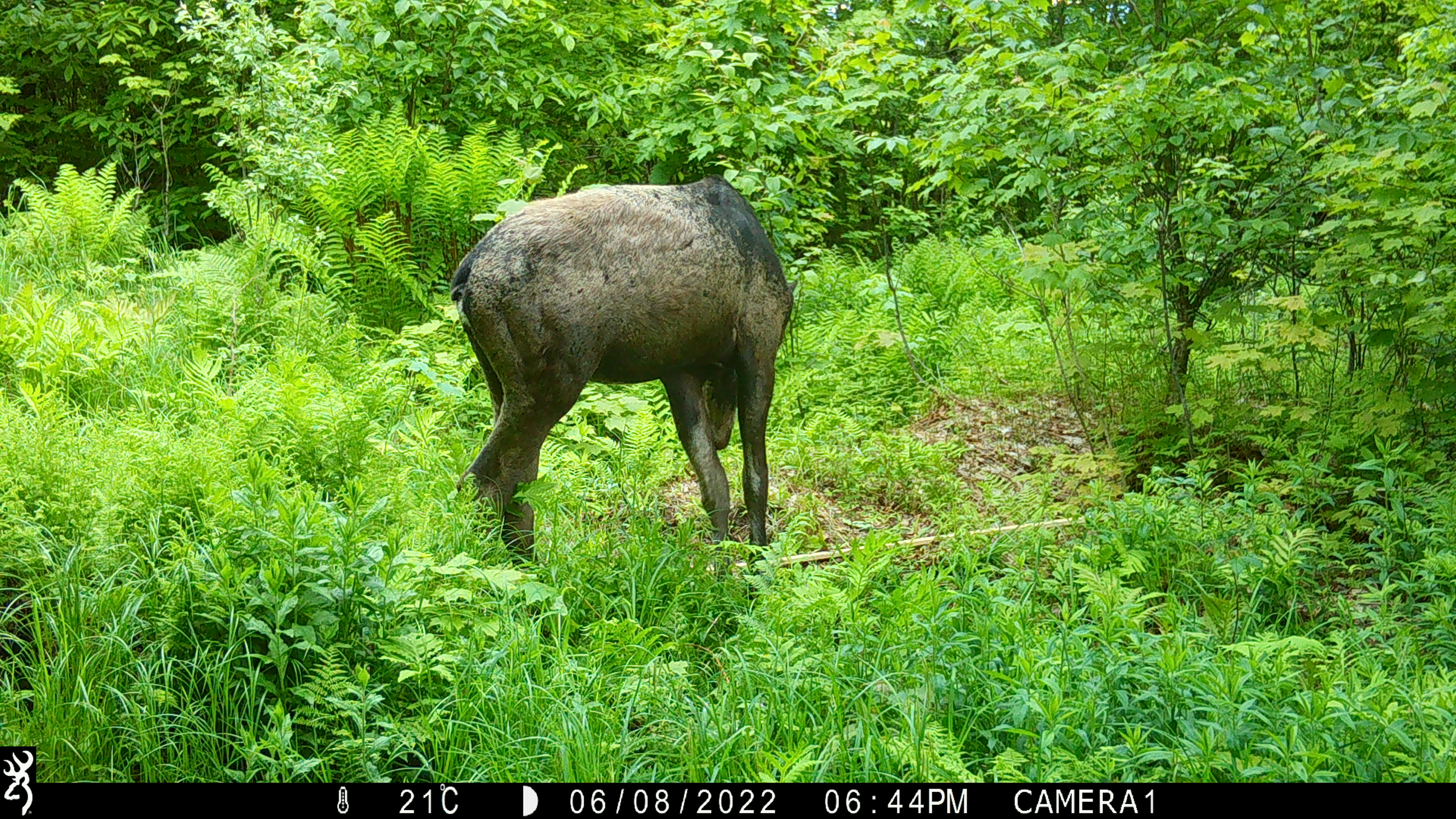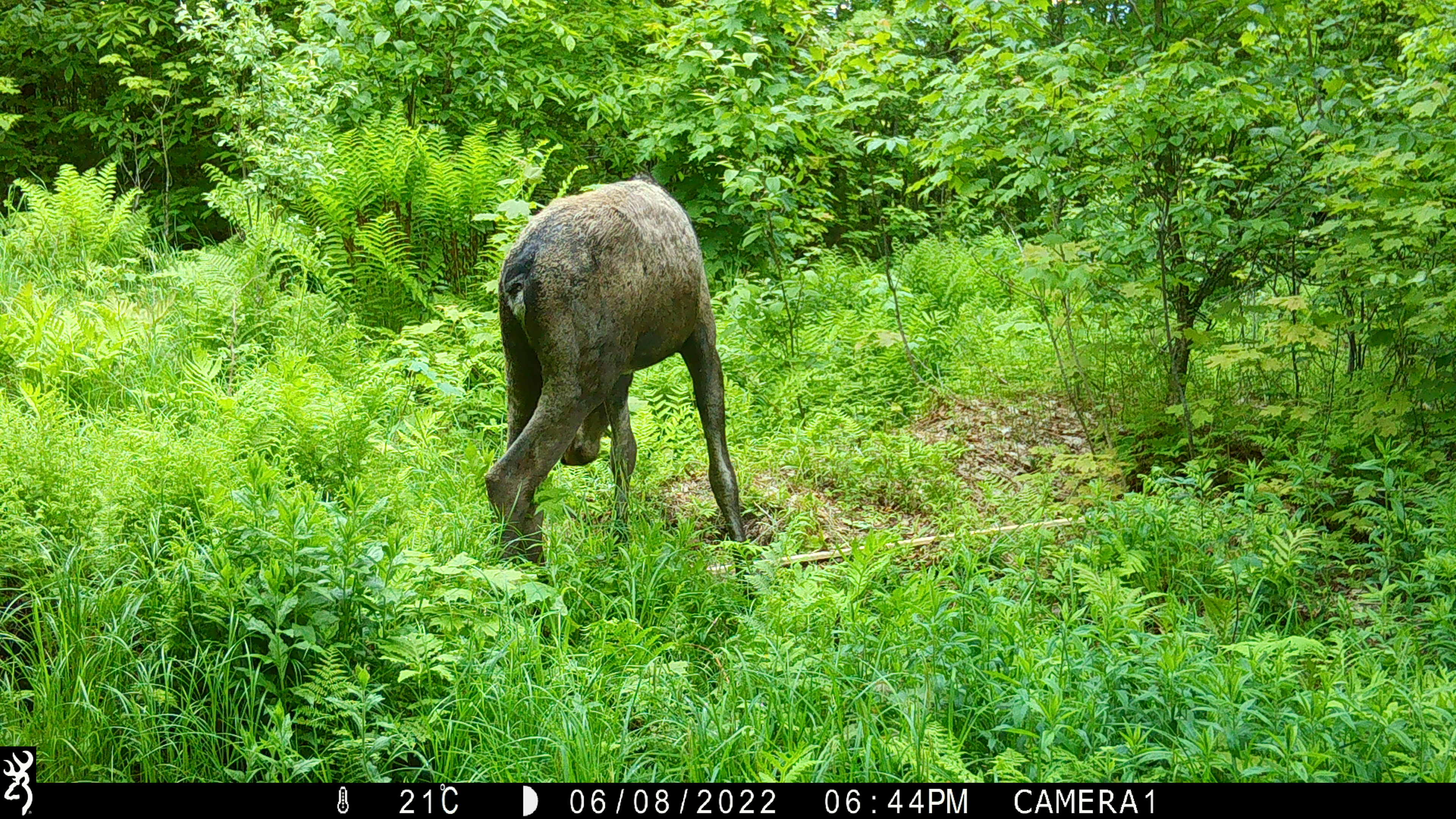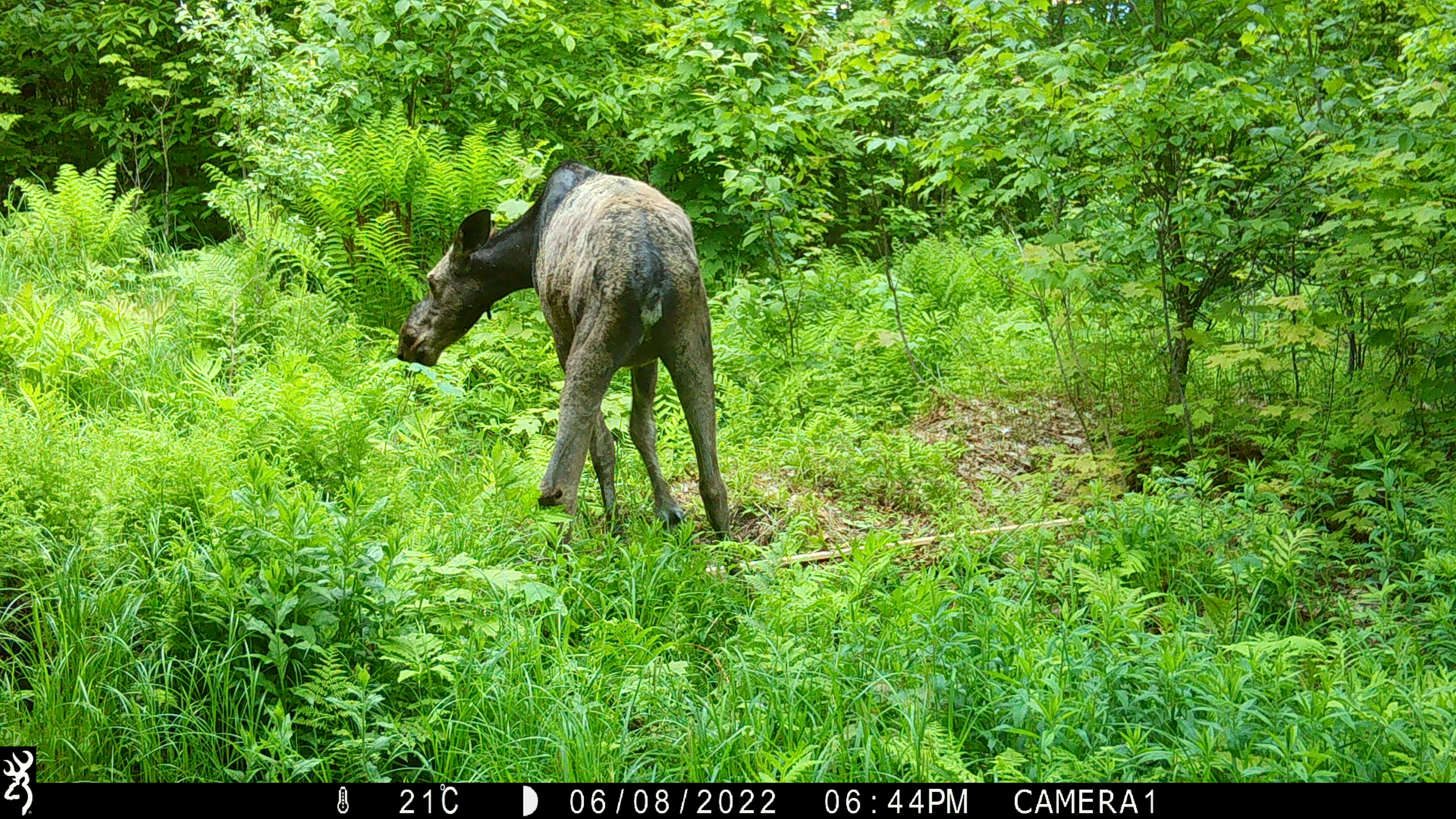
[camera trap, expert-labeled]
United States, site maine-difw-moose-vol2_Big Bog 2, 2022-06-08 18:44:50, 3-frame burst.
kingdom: Animalia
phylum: Chordata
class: Mammalia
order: Artiodactyla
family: Cervidae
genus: Alces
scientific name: Alces alces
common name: moose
Moose (Alces alces).